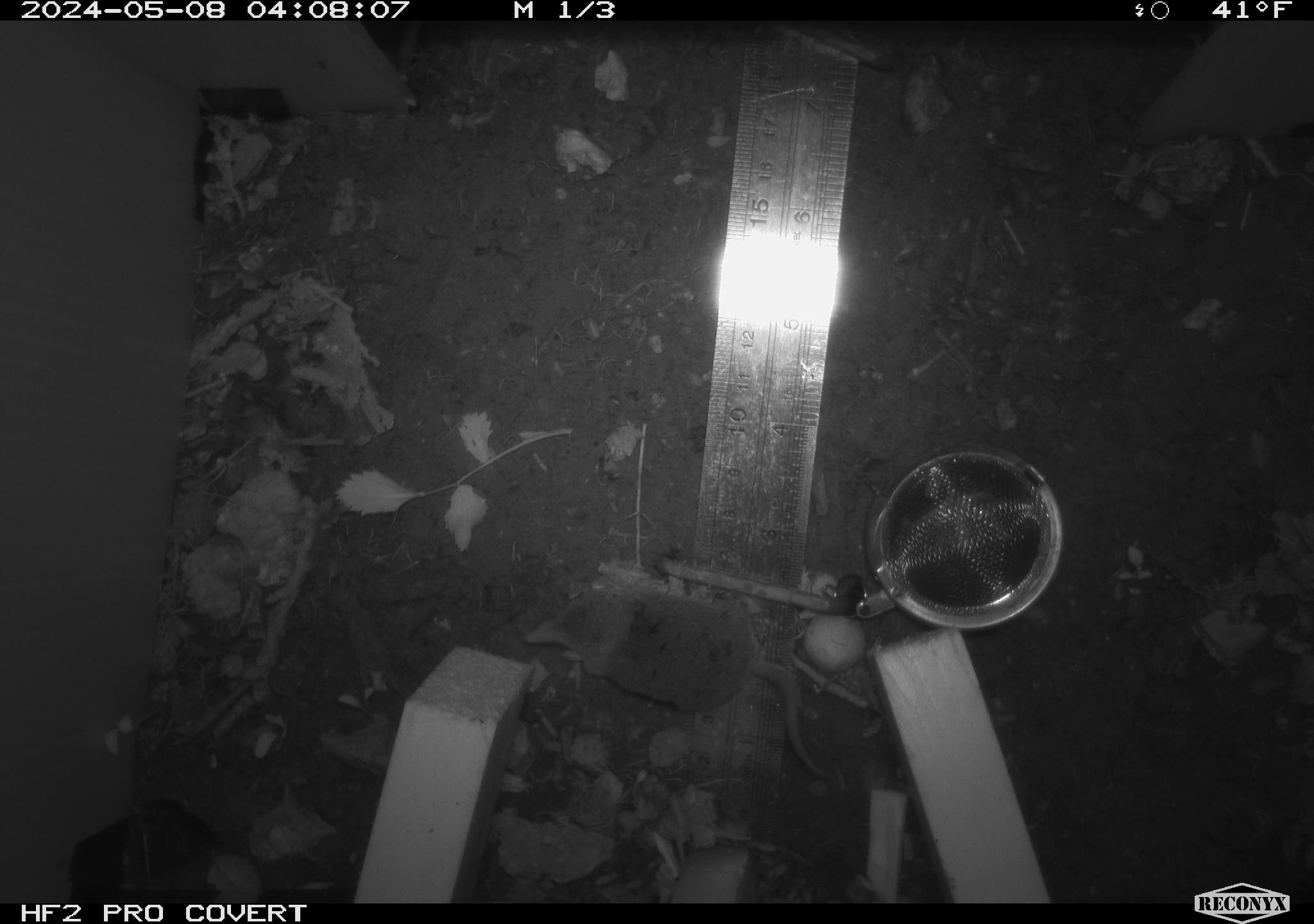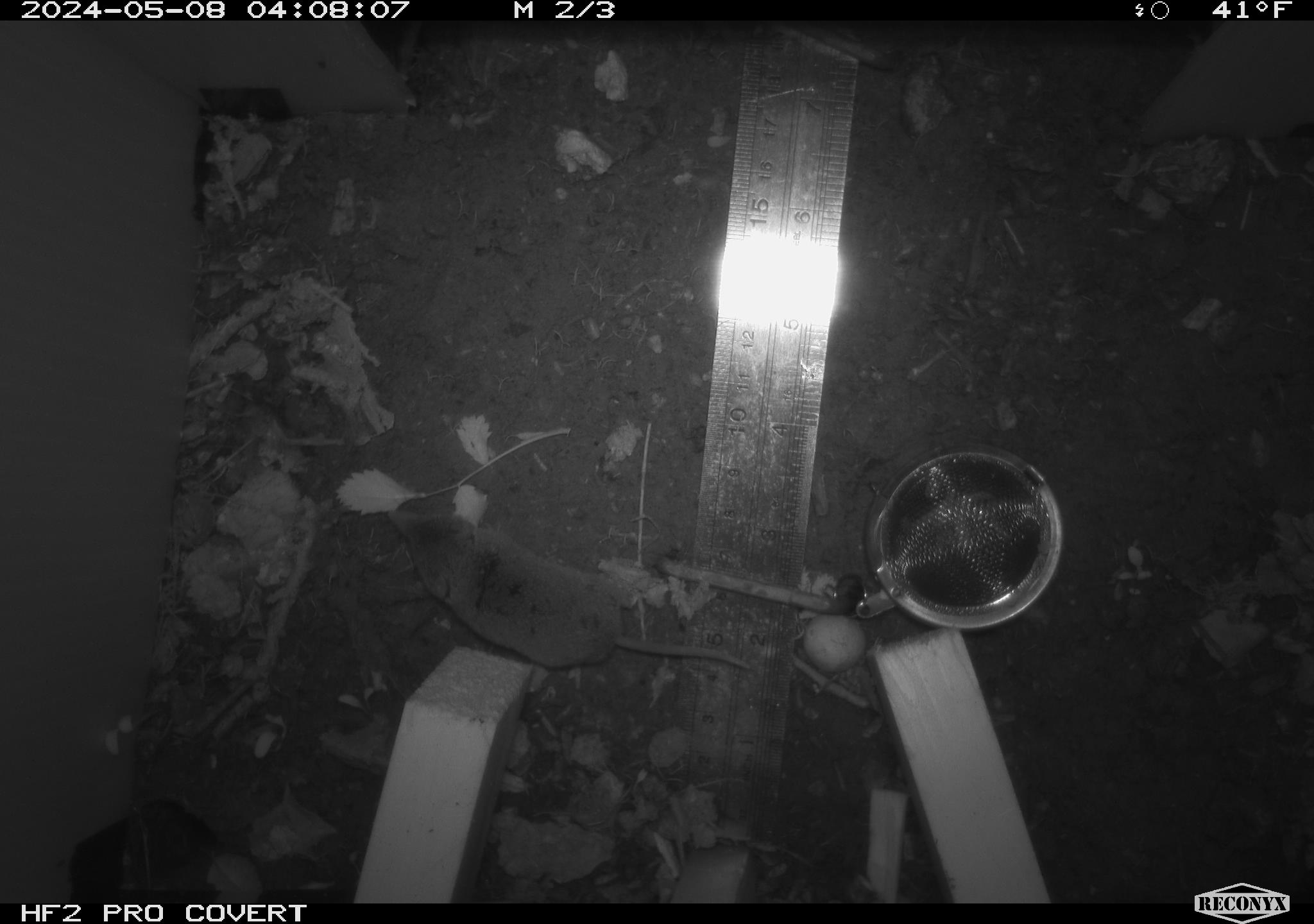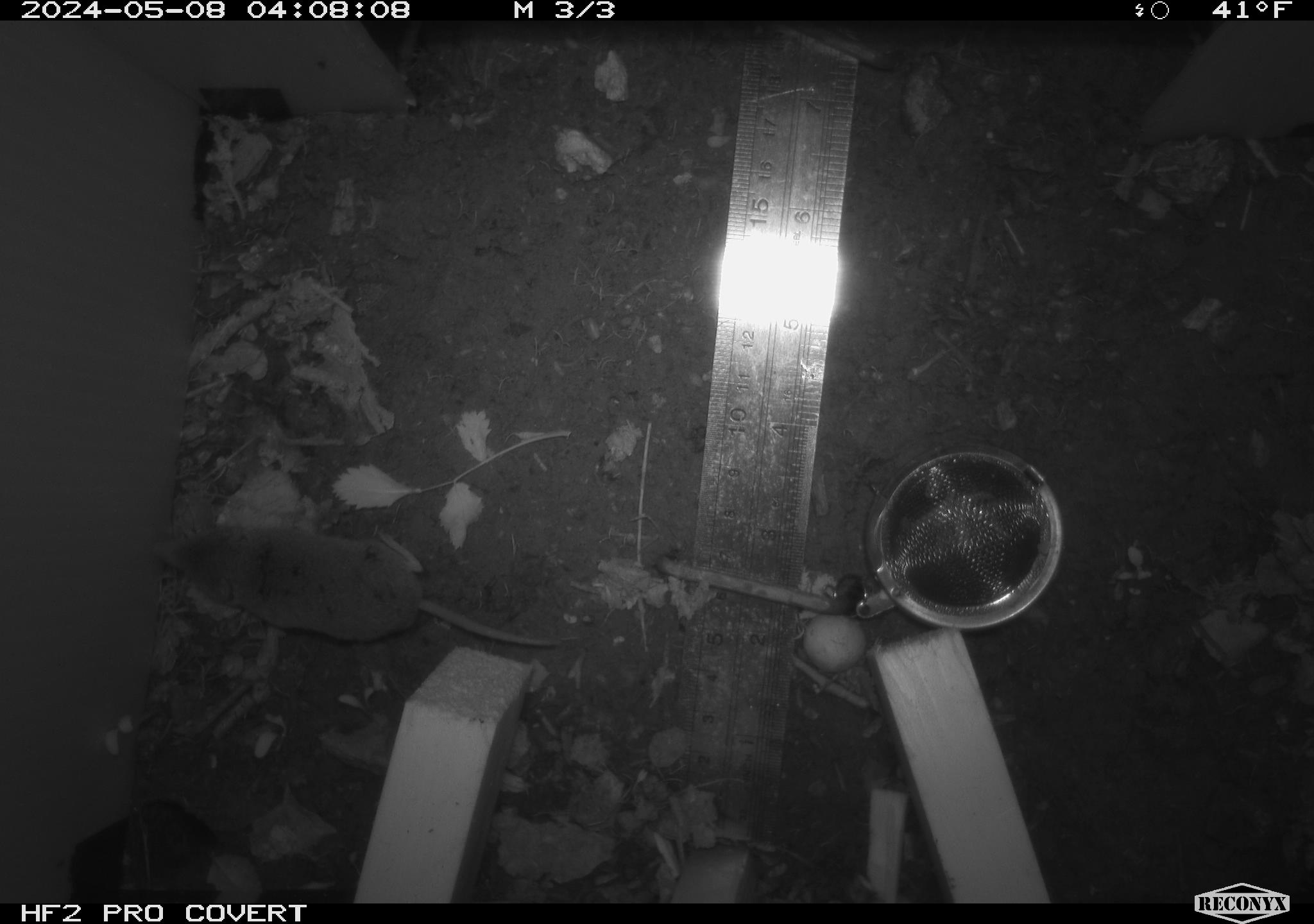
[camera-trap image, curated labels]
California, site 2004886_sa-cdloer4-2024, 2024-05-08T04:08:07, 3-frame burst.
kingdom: Animalia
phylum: Chordata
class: Mammalia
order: Eulipotyphla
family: Soricidae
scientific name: Soricidae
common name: shrews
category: soricidae family